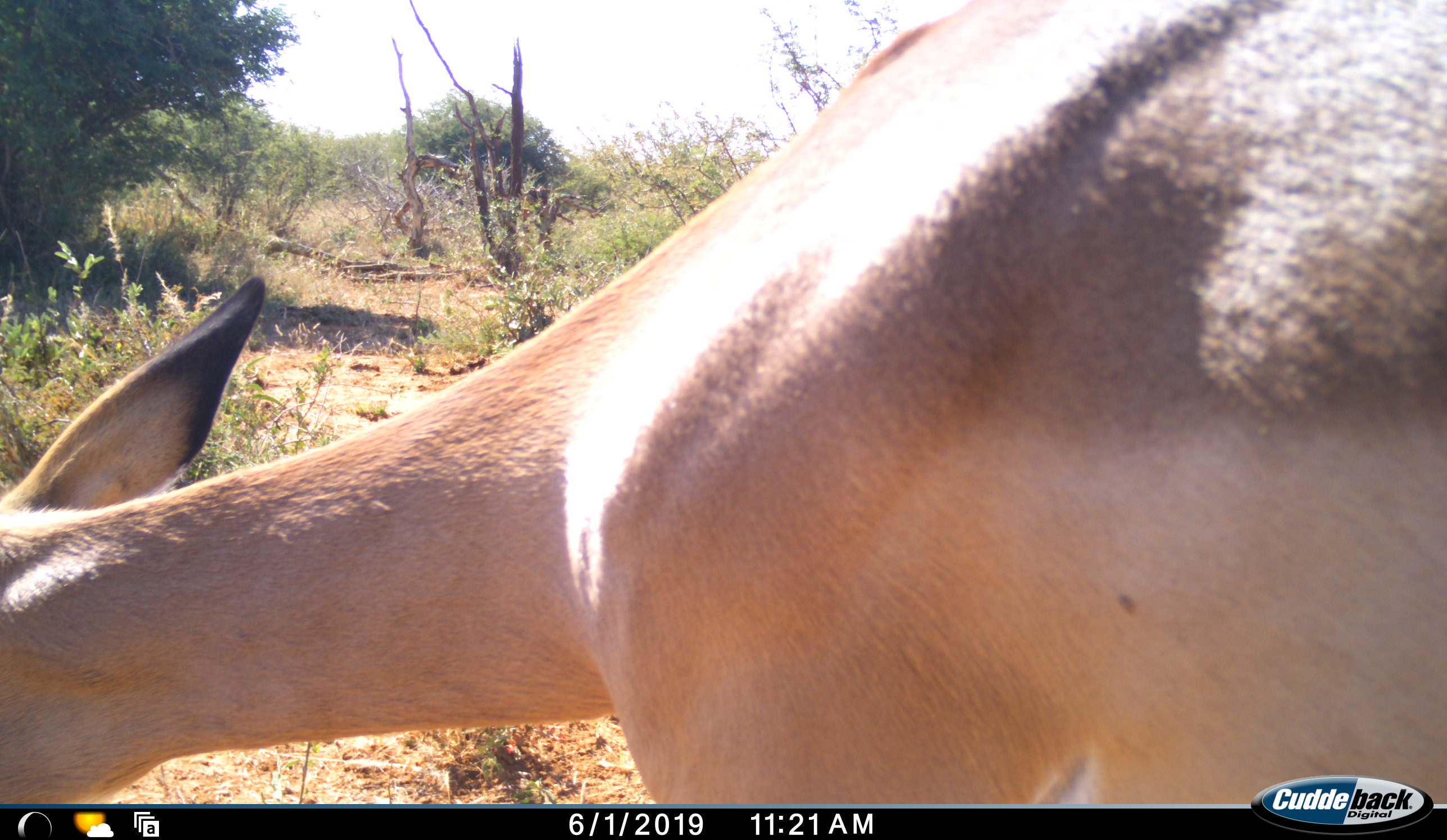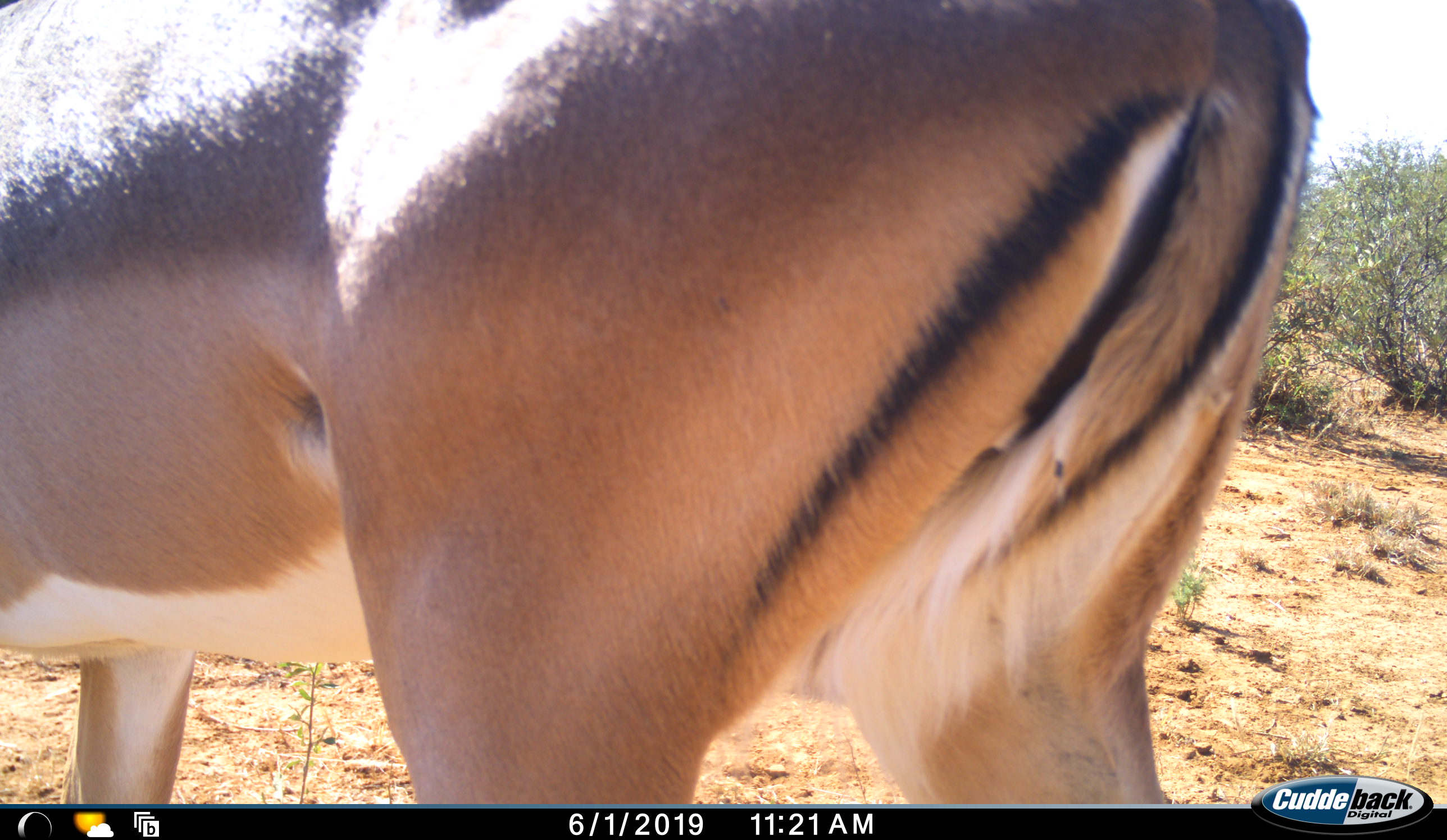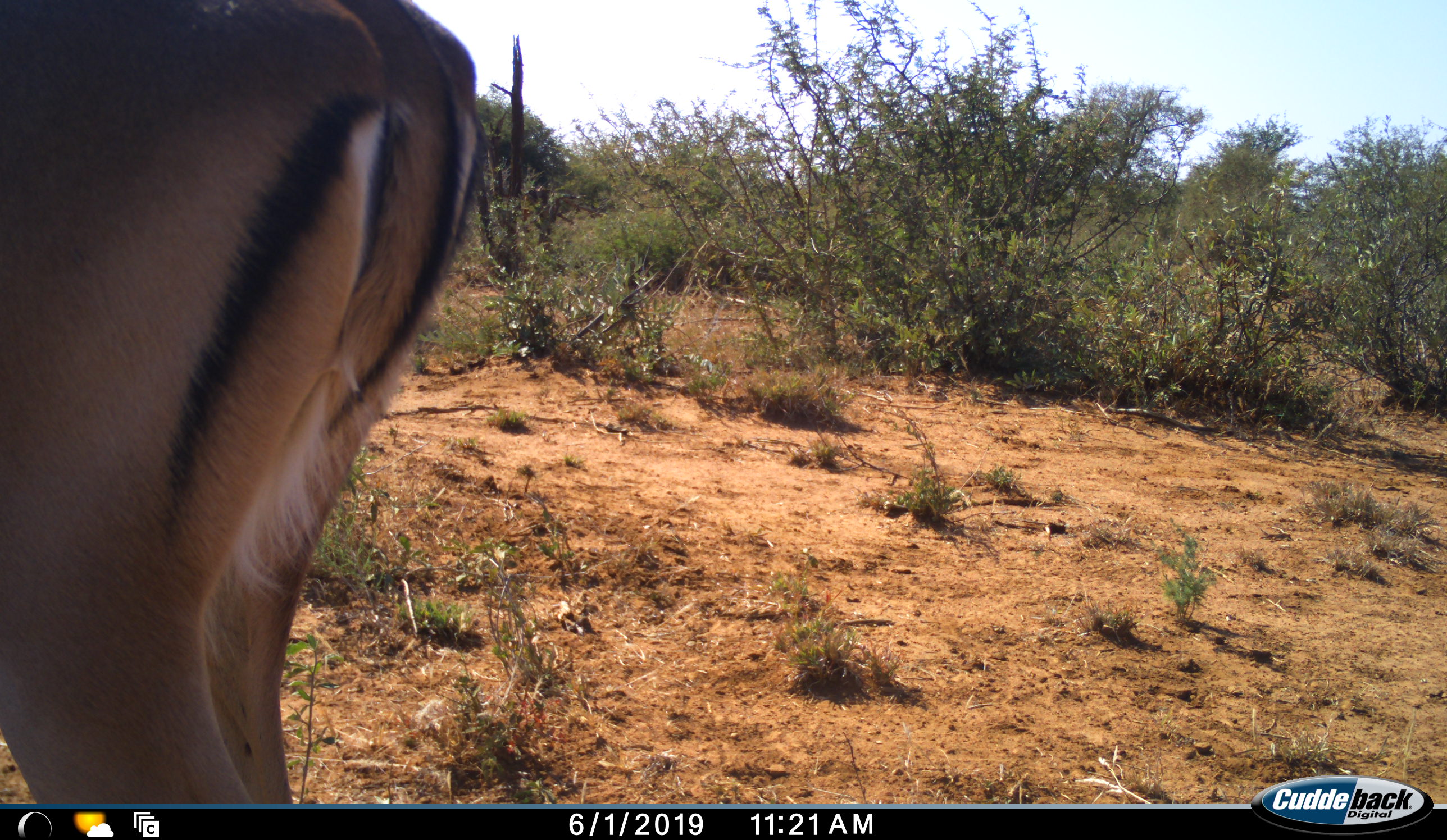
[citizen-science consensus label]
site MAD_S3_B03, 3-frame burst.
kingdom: Animalia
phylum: Chordata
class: Mammalia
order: Artiodactyla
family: Bovidae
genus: Aepyceros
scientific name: Aepyceros melampus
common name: impala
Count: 1.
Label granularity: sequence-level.